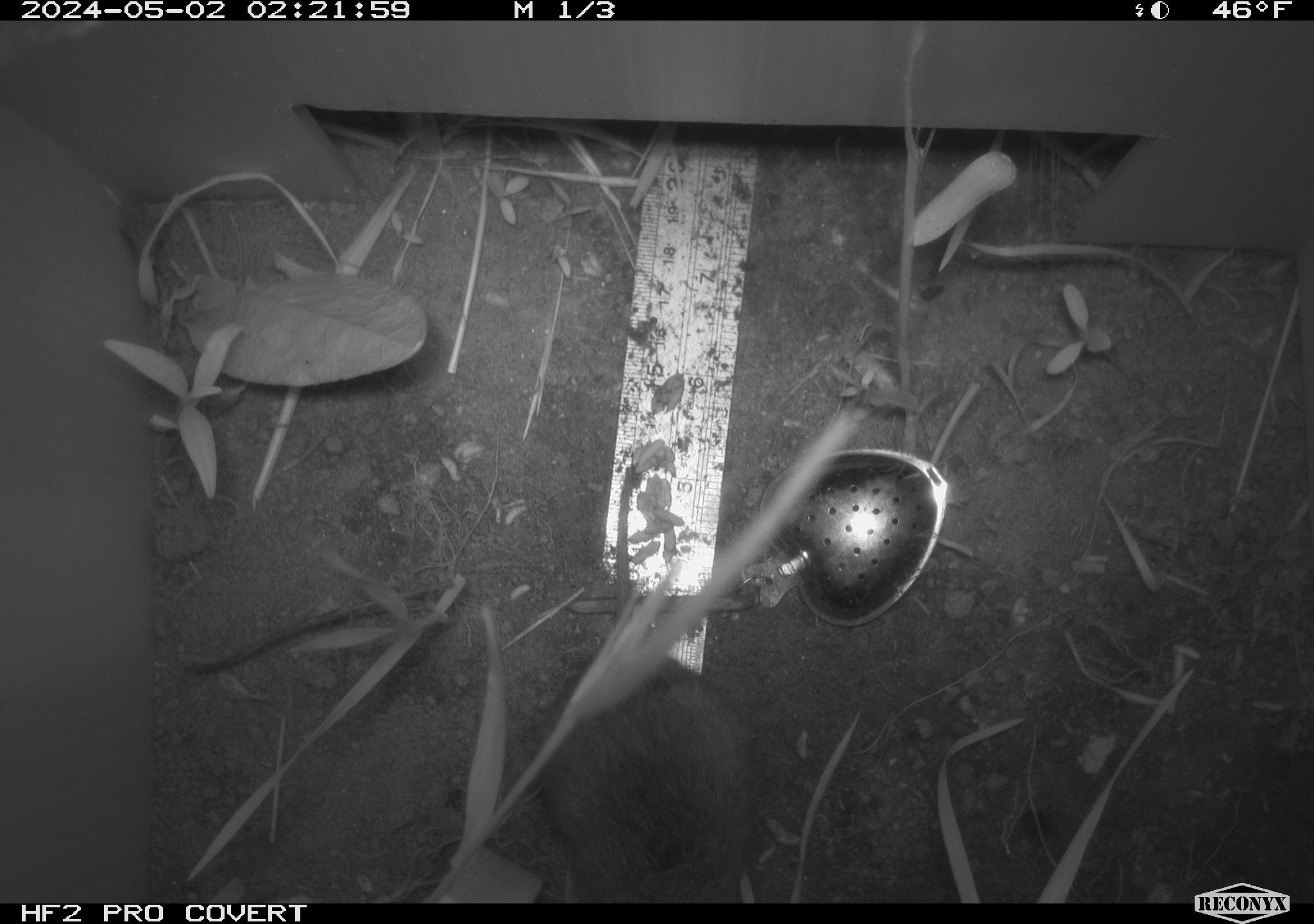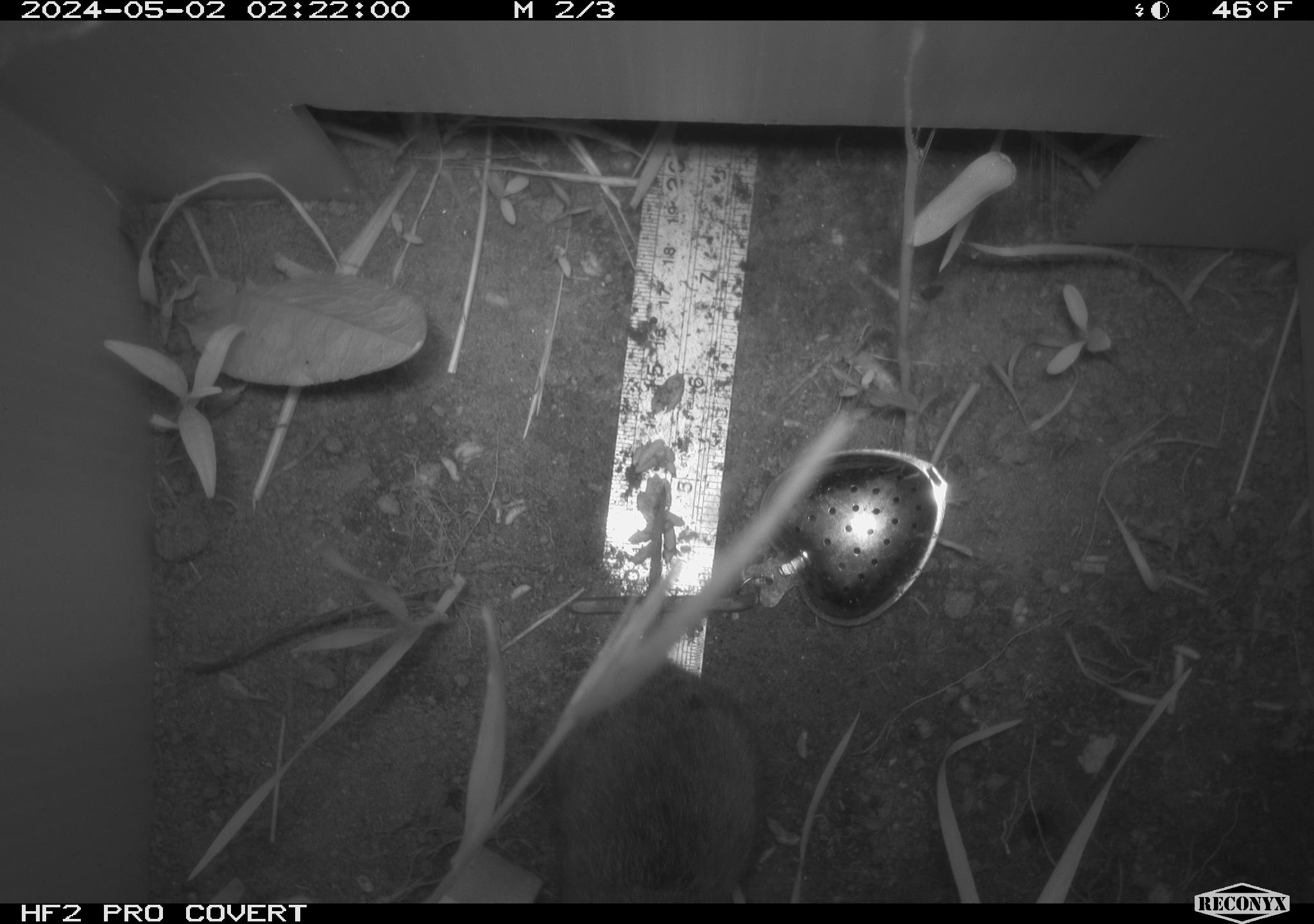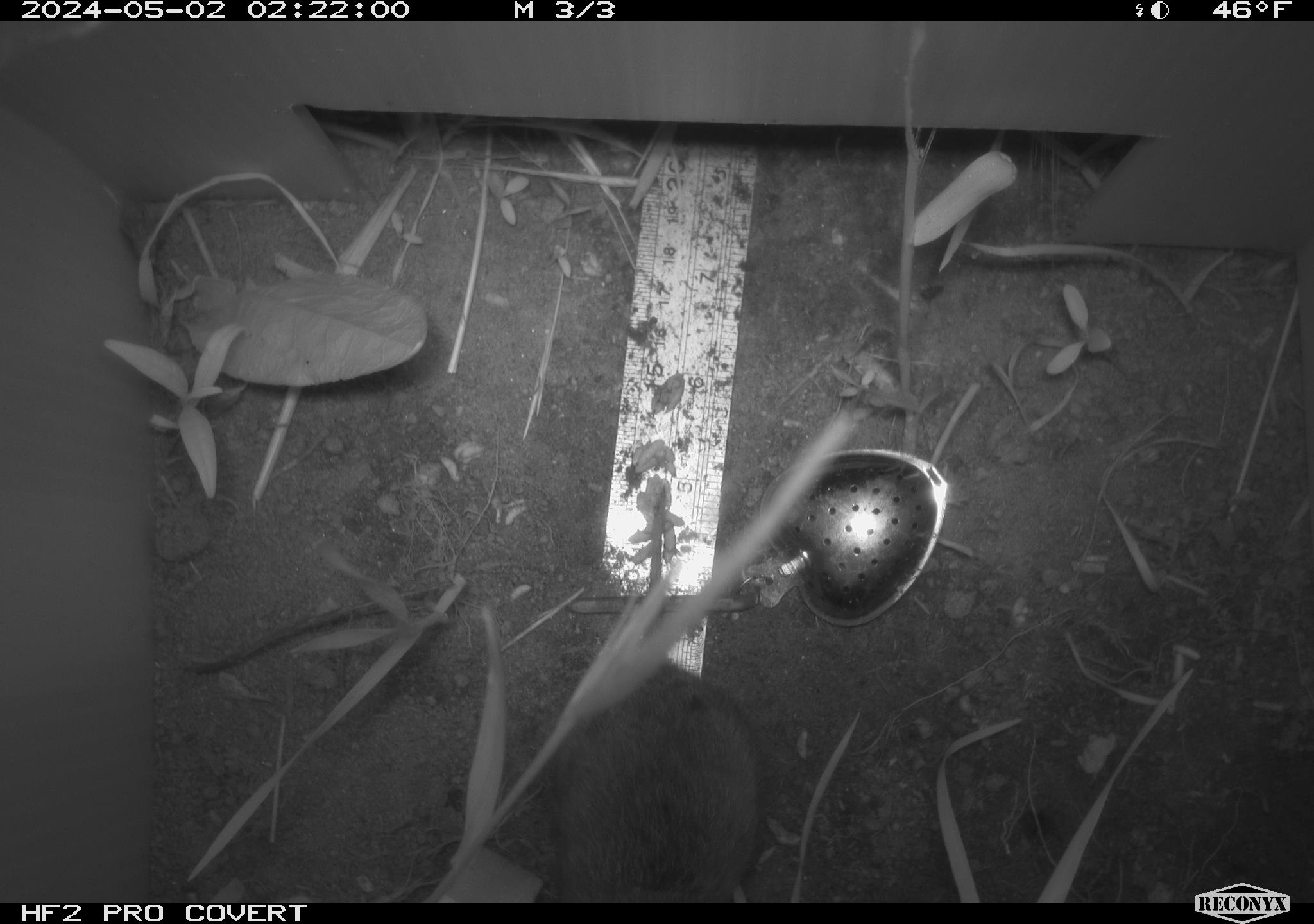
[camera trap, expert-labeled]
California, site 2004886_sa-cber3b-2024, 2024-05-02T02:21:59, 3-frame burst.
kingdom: Animalia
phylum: Chordata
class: Mammalia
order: Rodentia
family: Cricetidae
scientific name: Arvicolinae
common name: voles, lemmings, and muskrats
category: arvicolinae subfamily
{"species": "arvicolinae subfamily (voles, lemmings, and muskrats) (Arvicolinae)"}